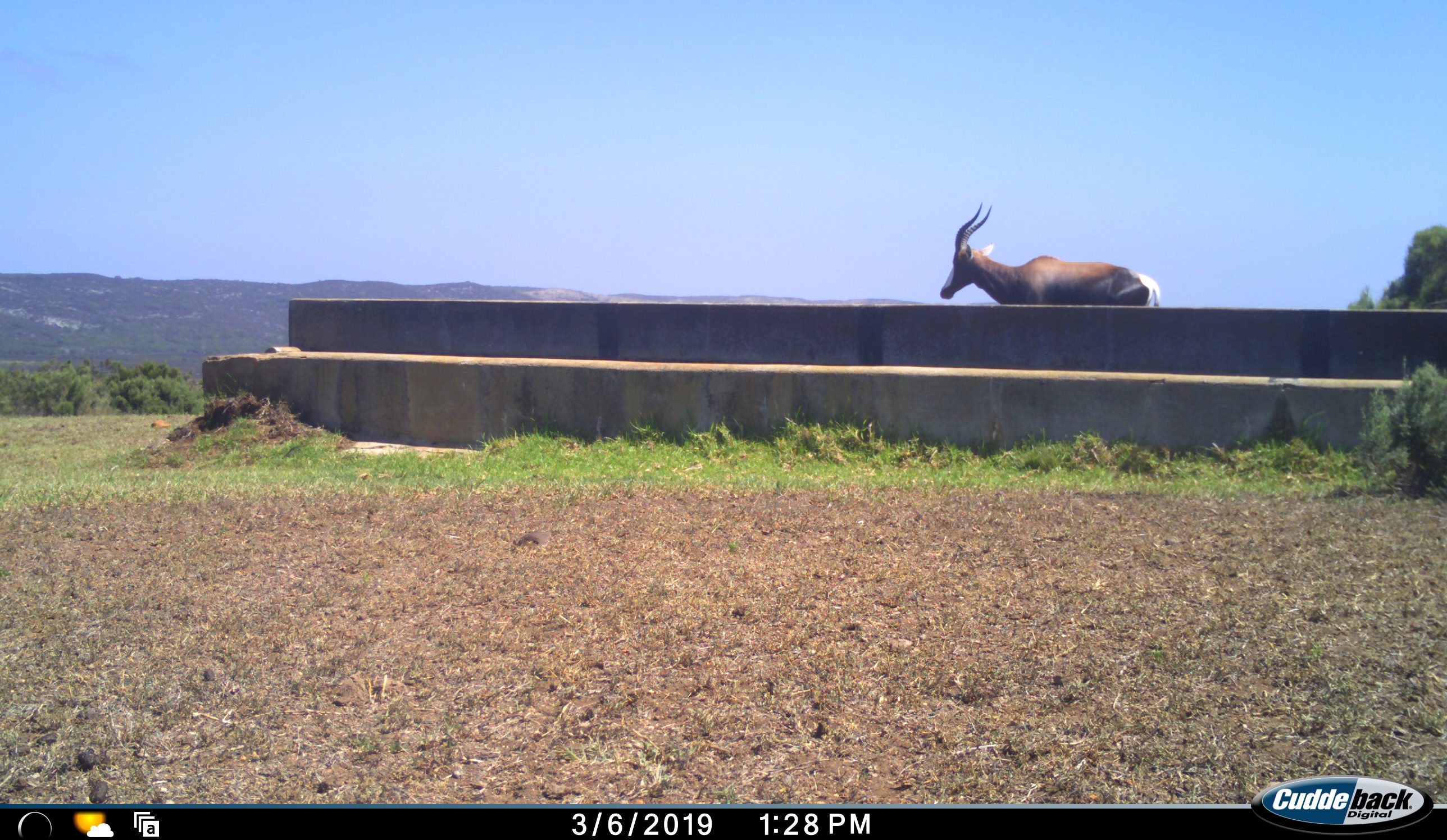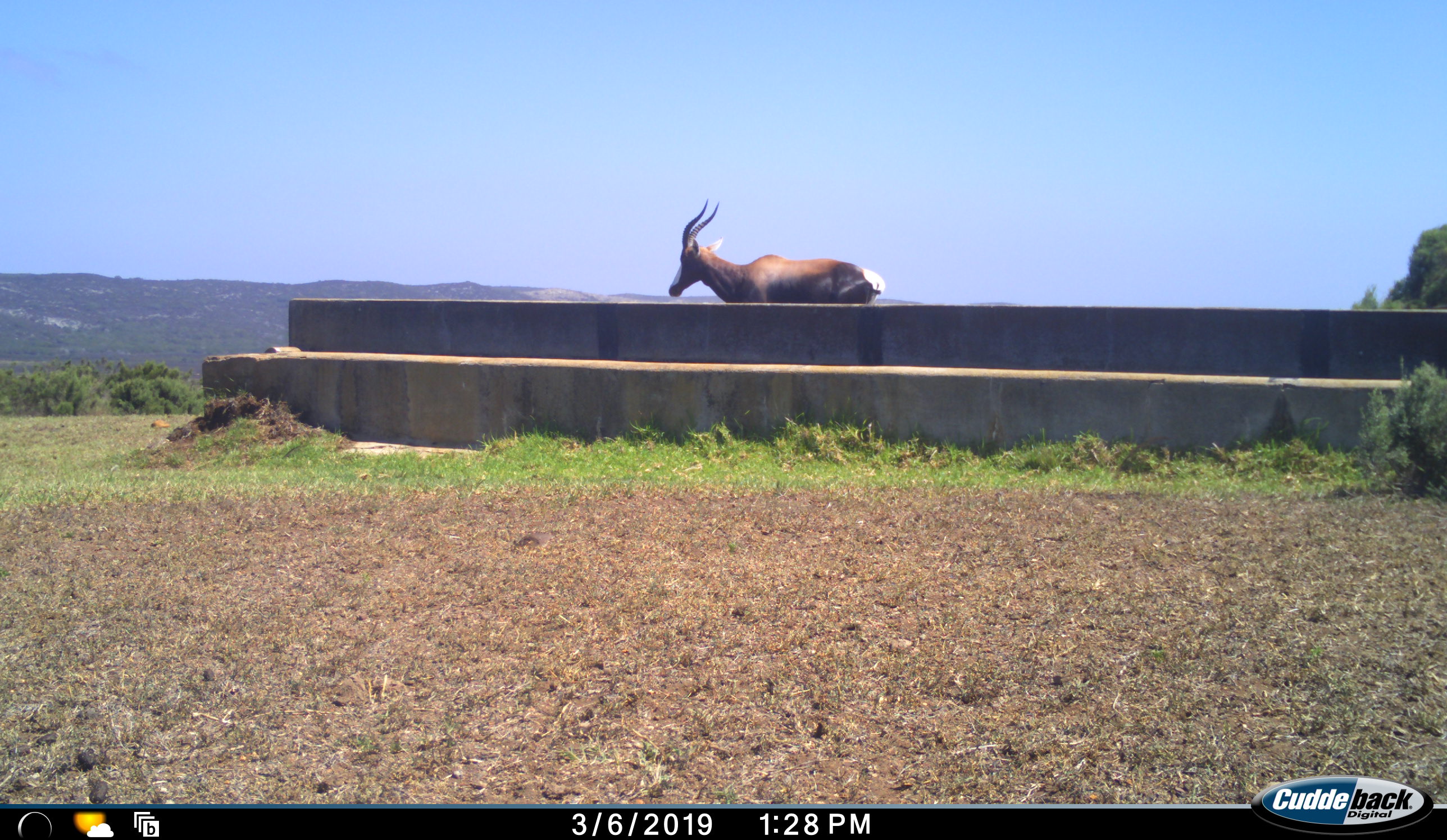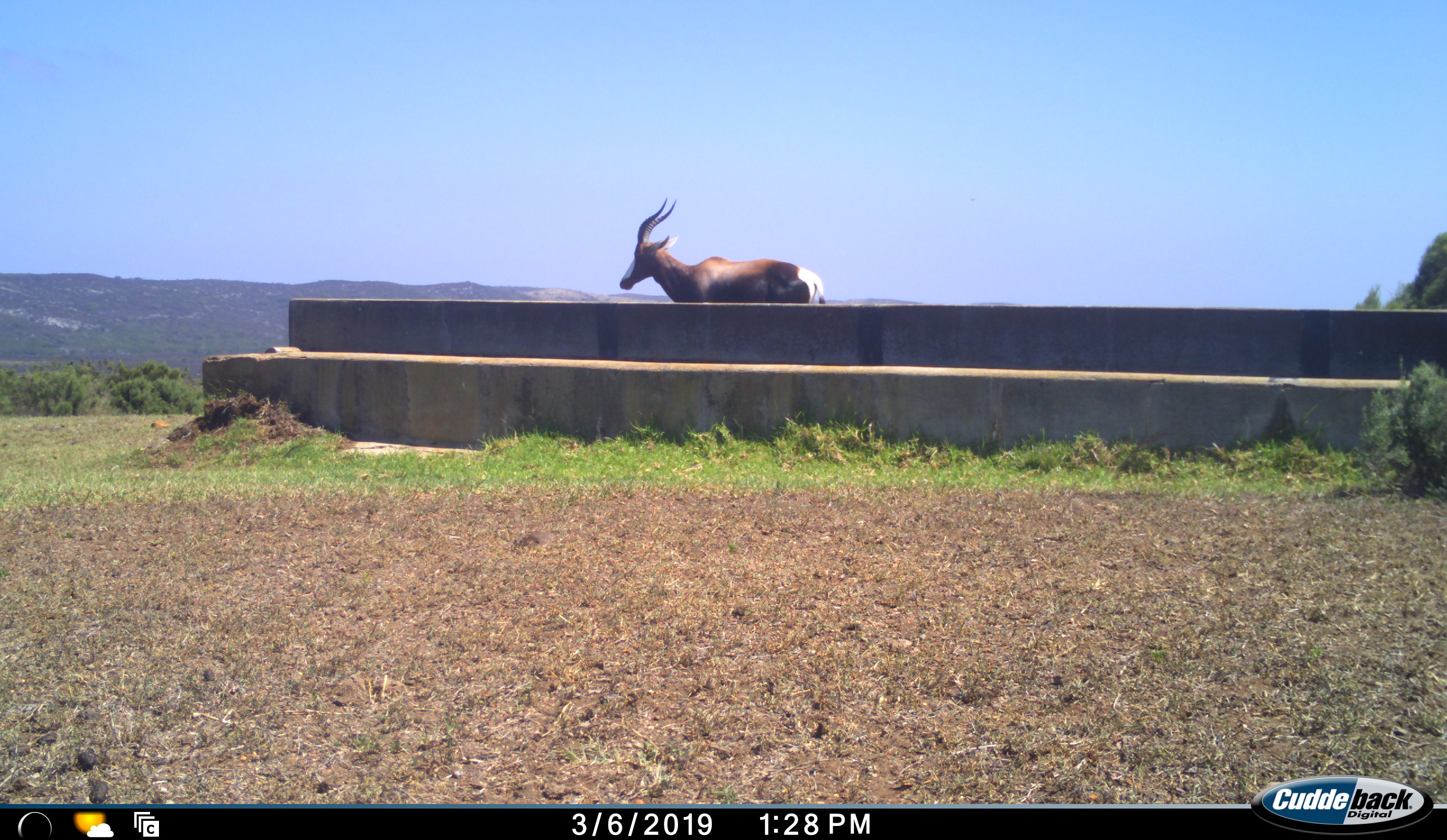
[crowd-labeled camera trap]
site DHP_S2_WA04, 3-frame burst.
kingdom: Animalia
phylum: Chordata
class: Mammalia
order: Artiodactyla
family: Bovidae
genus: Damaliscus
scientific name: Damaliscus pygargus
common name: bontebok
Bontebok (Damaliscus pygargus), count 1. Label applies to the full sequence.